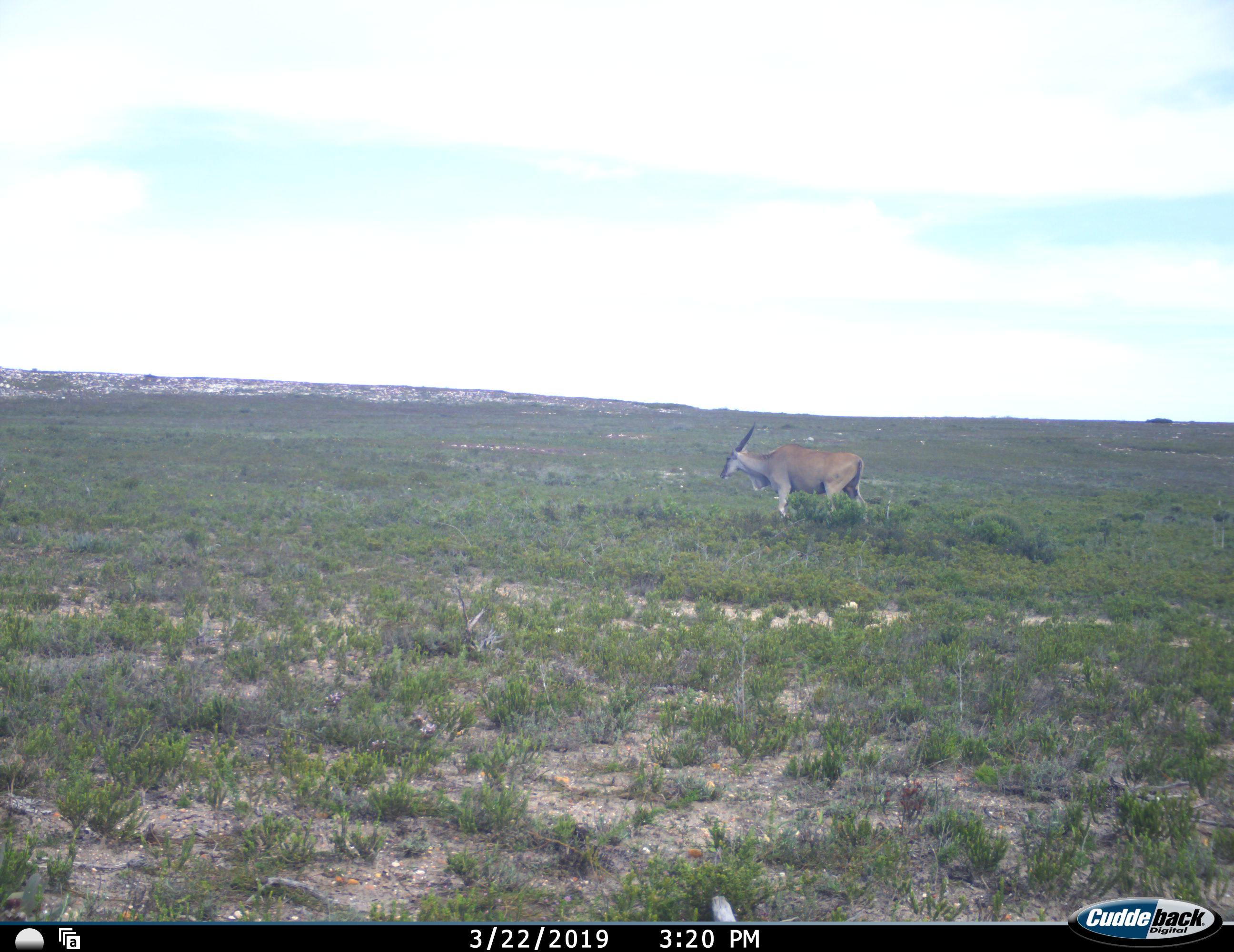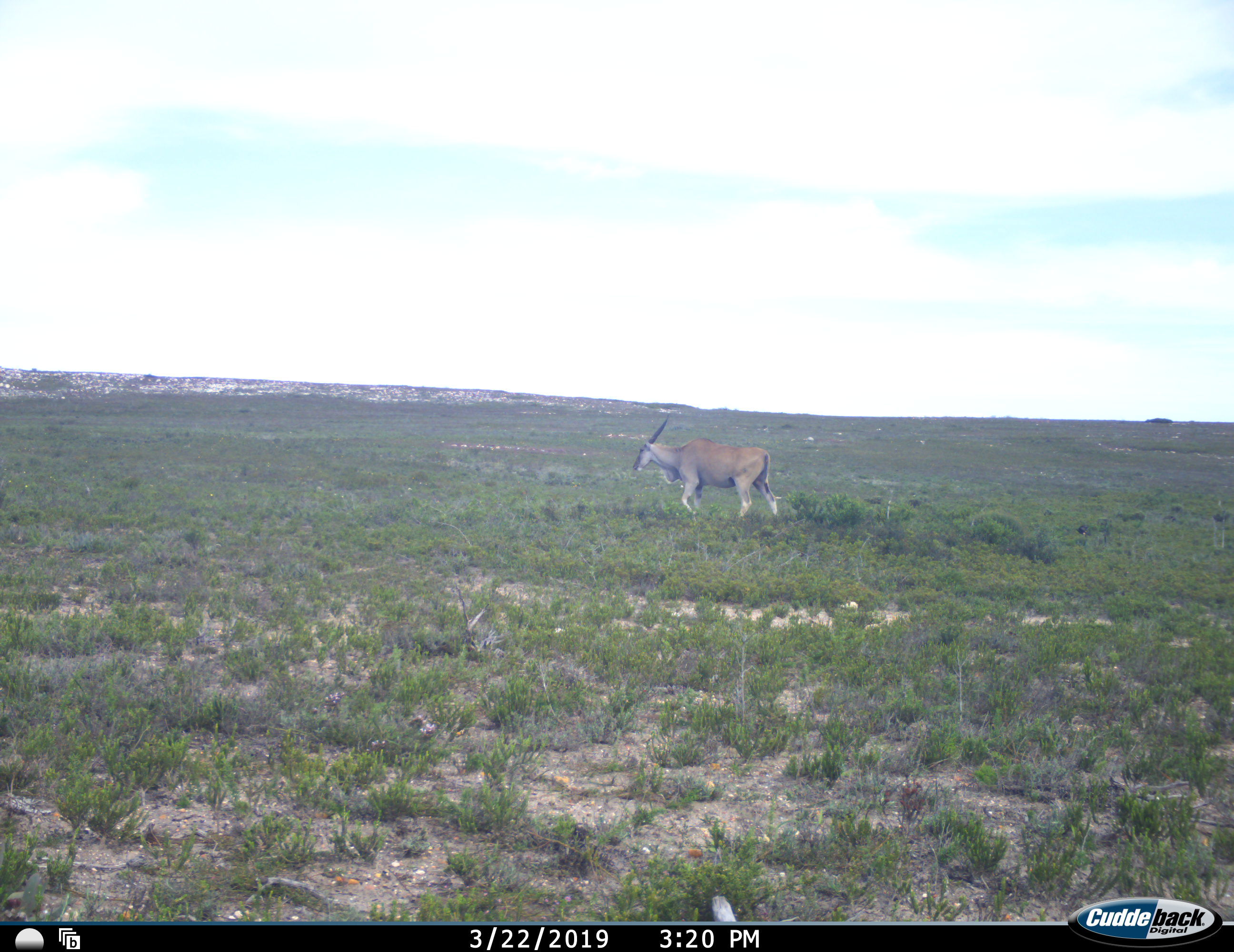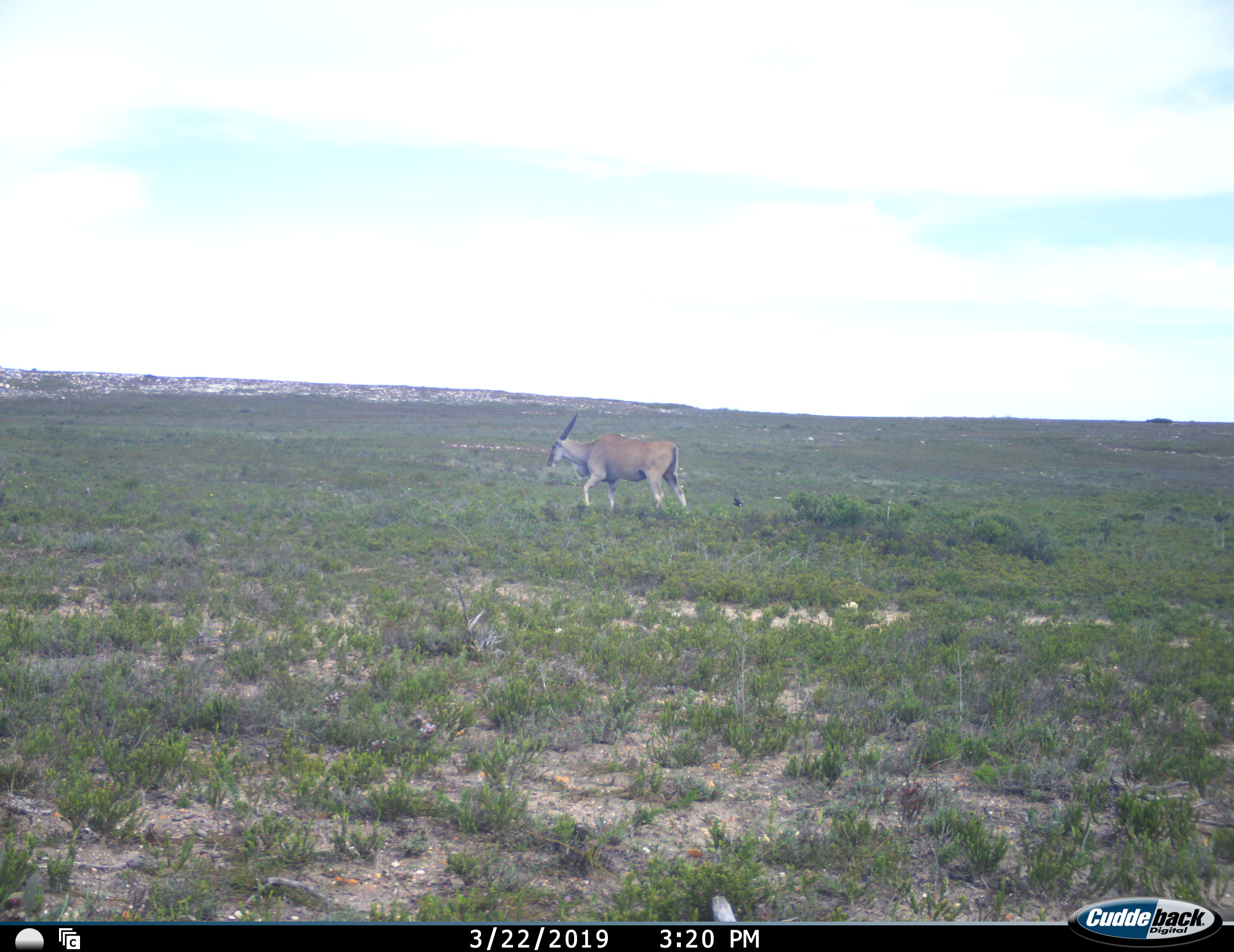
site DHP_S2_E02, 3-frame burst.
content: unidentified animal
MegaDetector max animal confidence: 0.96